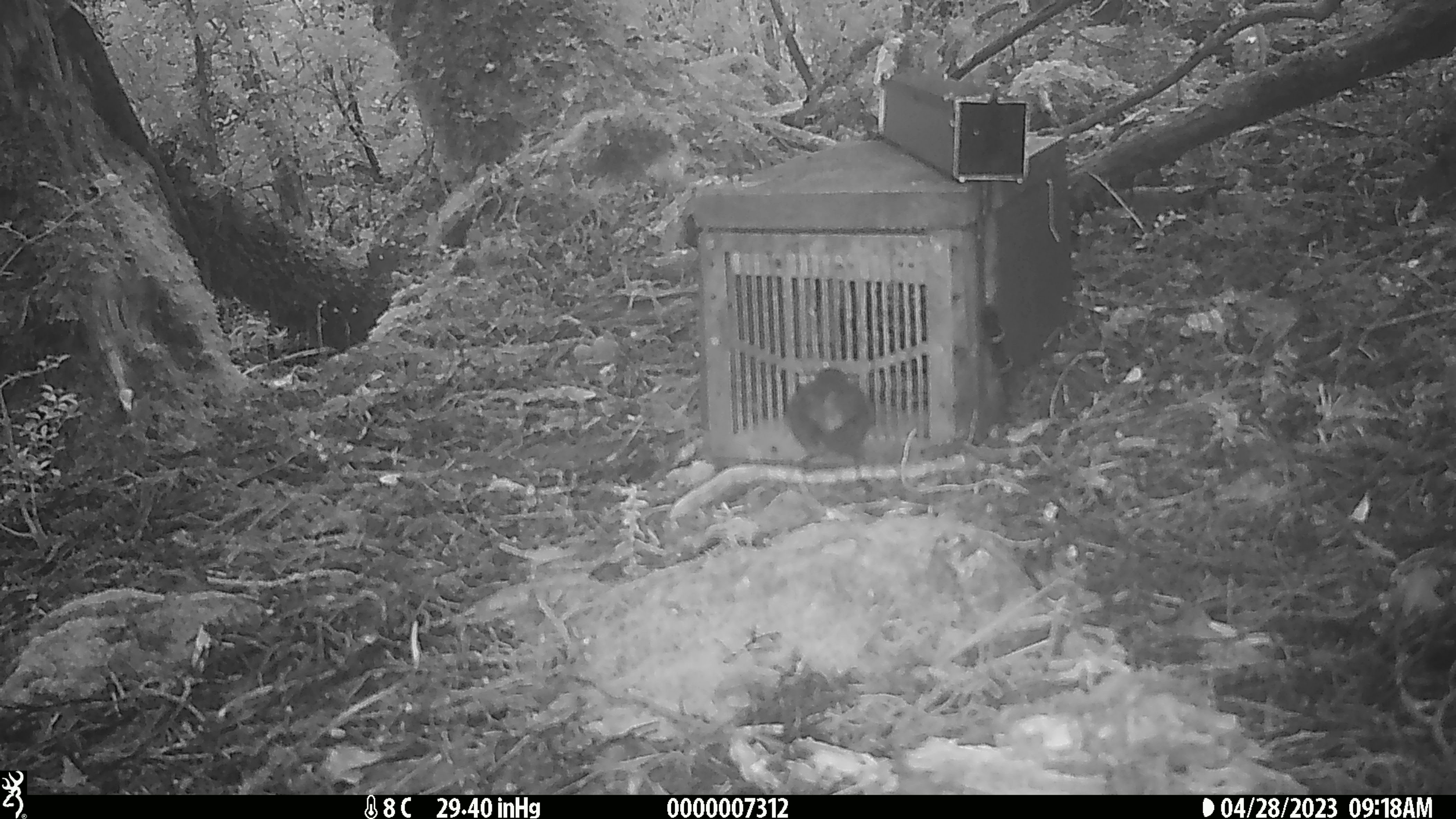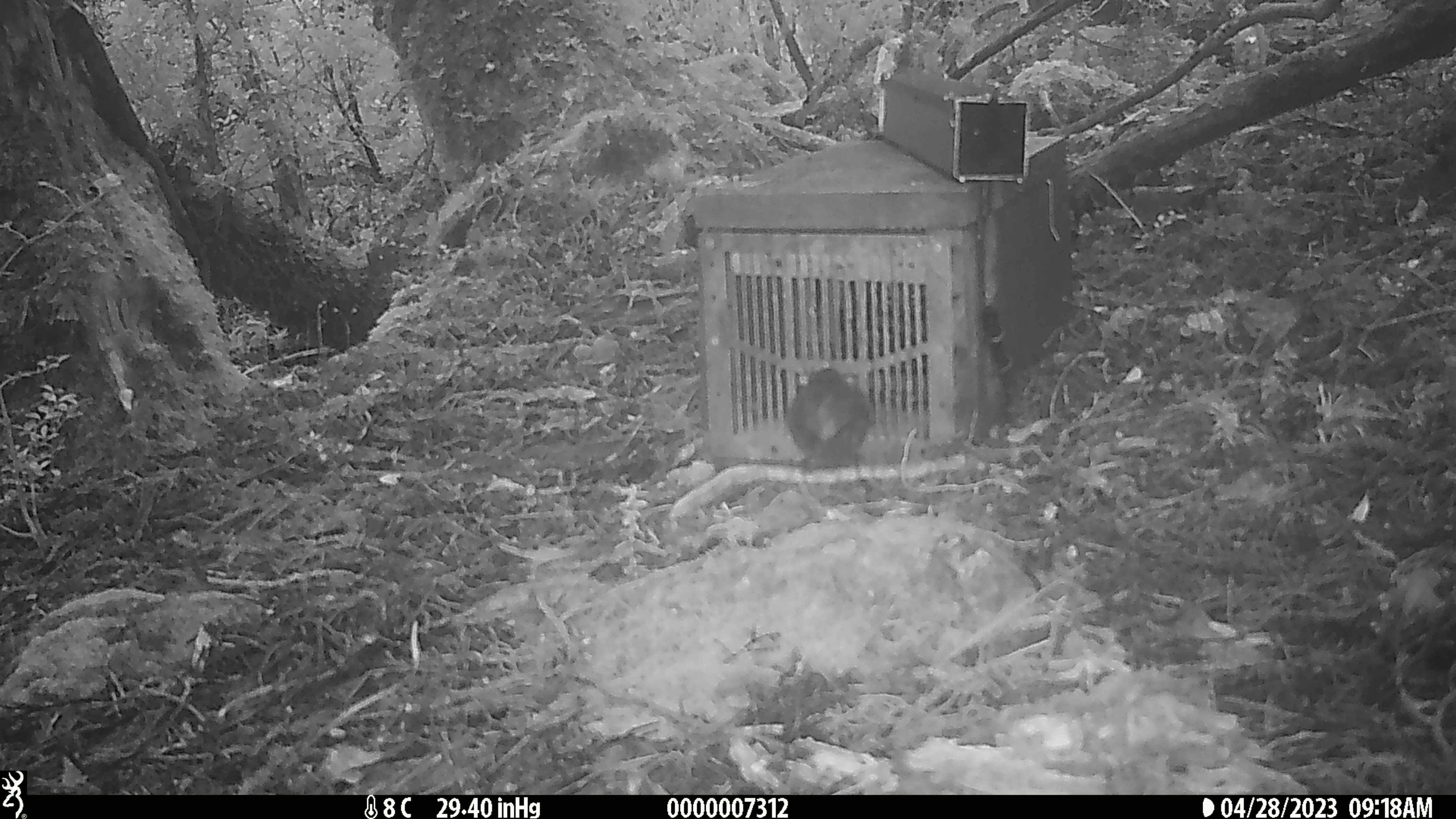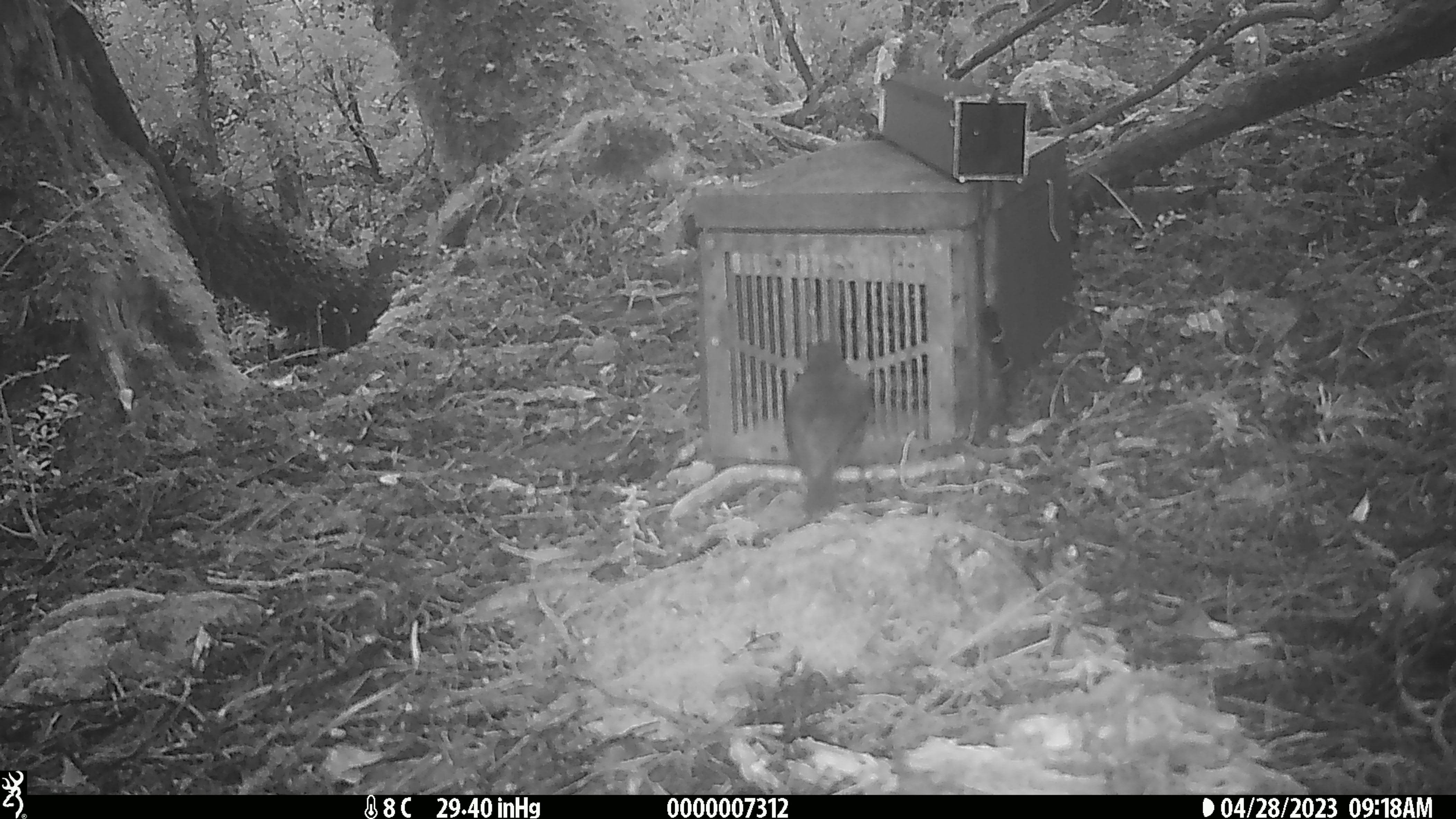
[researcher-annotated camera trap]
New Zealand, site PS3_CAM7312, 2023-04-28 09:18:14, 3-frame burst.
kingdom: Animalia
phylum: Chordata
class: Aves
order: Passeriformes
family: Petroicidae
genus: Petroica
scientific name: Petroica australis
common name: new zealand robin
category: robin